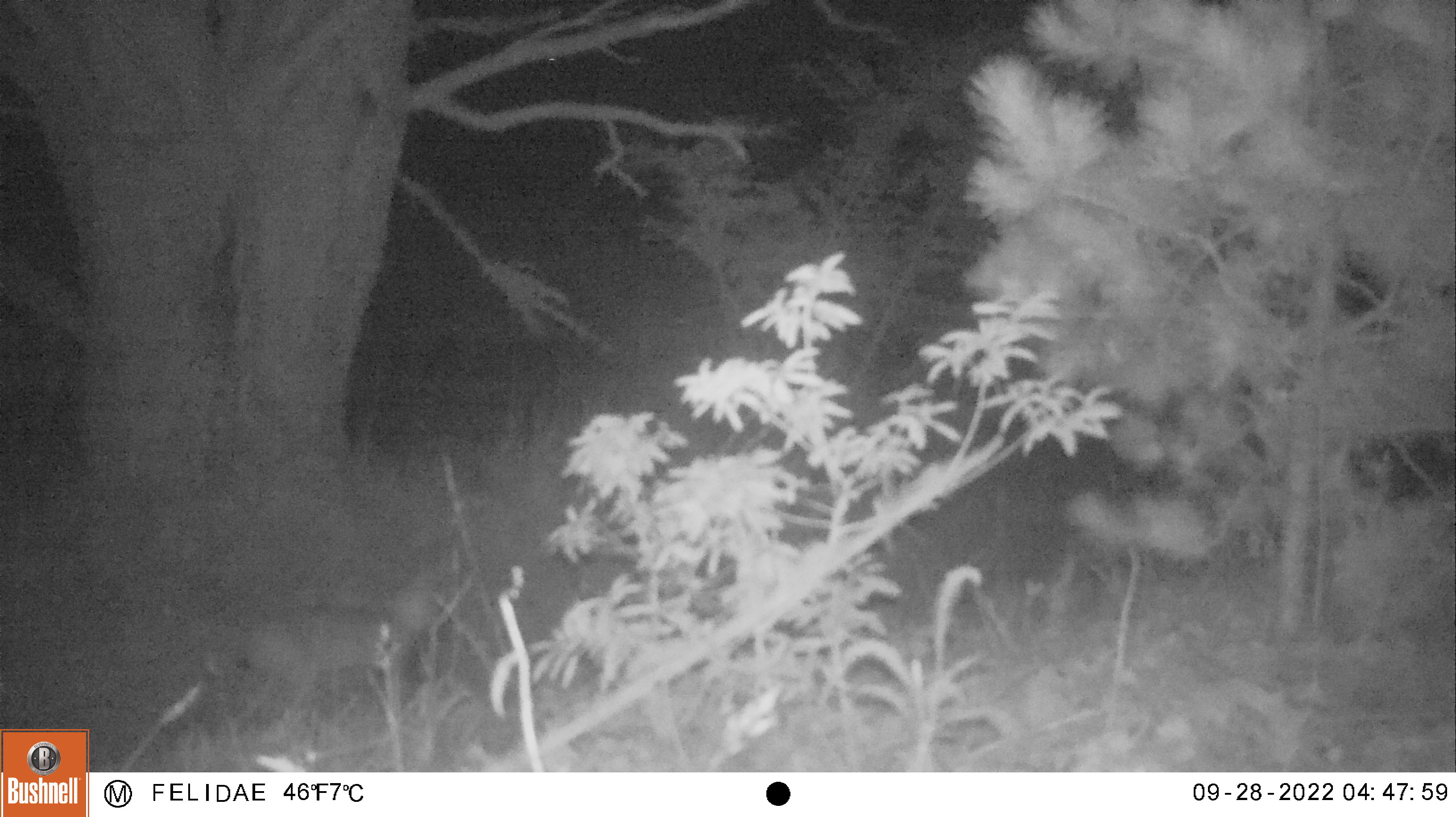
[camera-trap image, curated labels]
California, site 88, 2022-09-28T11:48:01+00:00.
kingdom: Animalia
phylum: Chordata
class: Mammalia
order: Carnivora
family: Felidae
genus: Lynx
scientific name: Lynx rufus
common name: bobcat